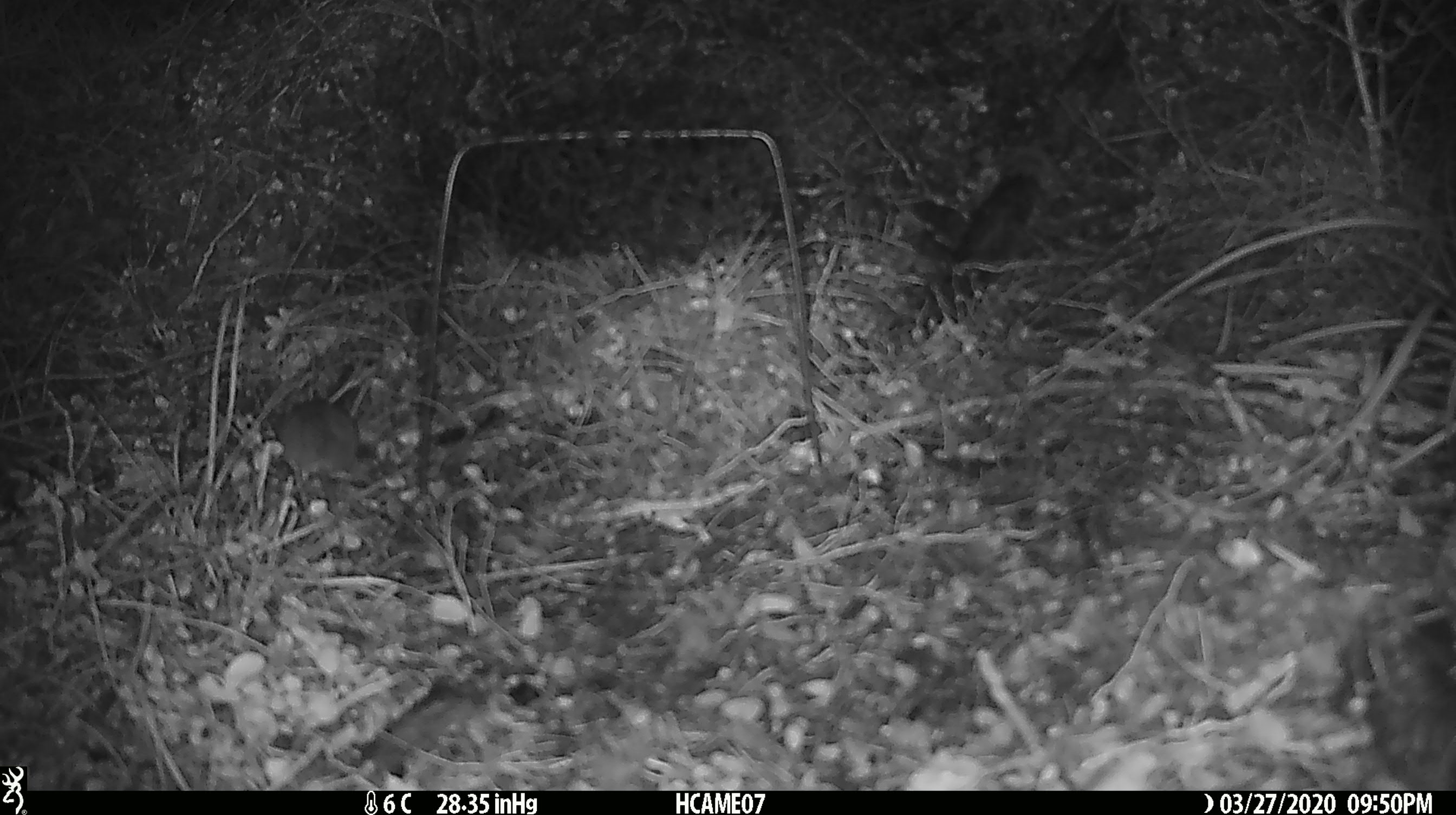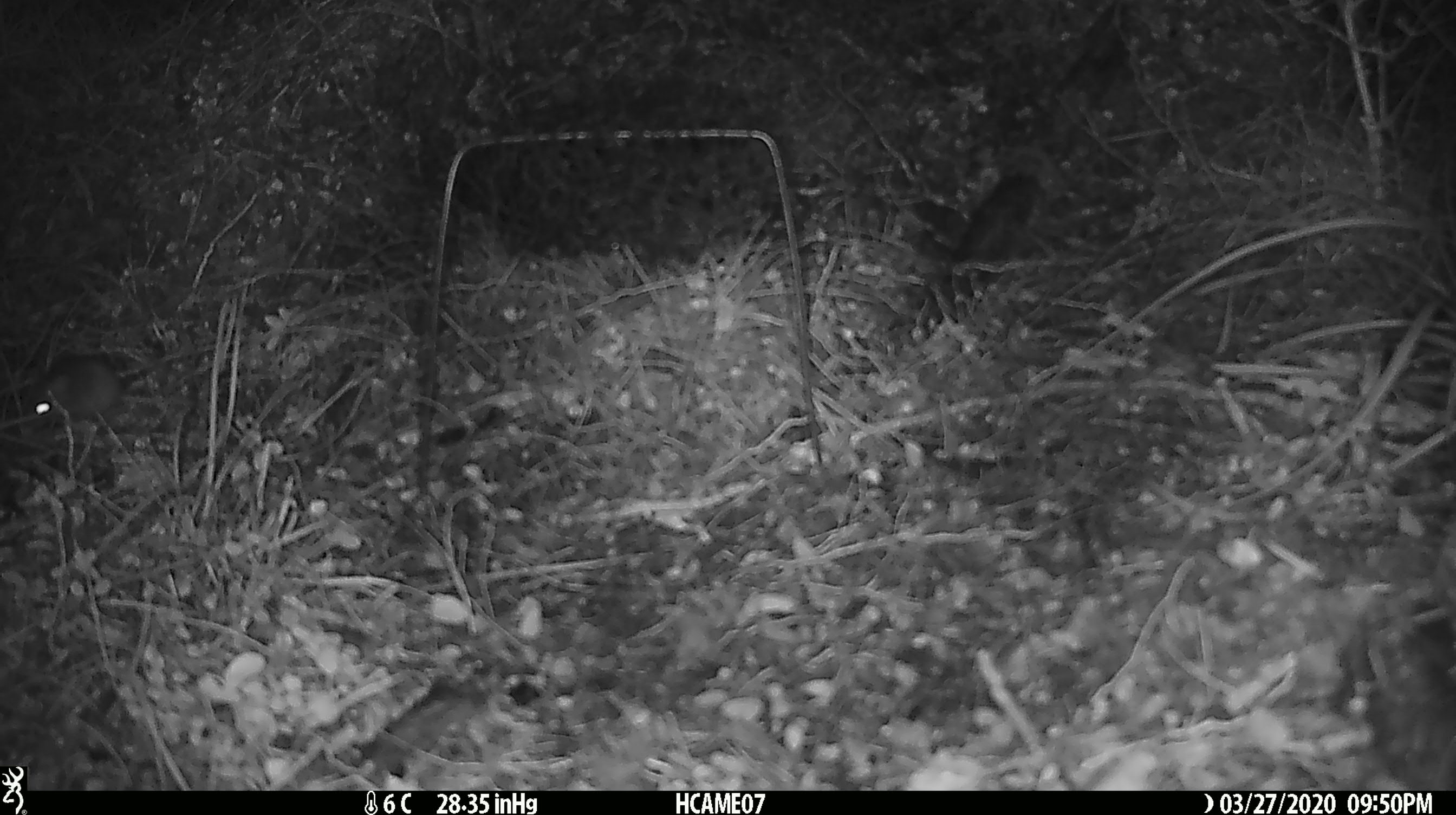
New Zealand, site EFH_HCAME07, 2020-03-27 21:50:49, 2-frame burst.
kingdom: Animalia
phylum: Chordata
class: Mammalia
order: Rodentia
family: Muridae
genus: Mus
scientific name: Mus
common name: mouse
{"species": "mouse (Mus)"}